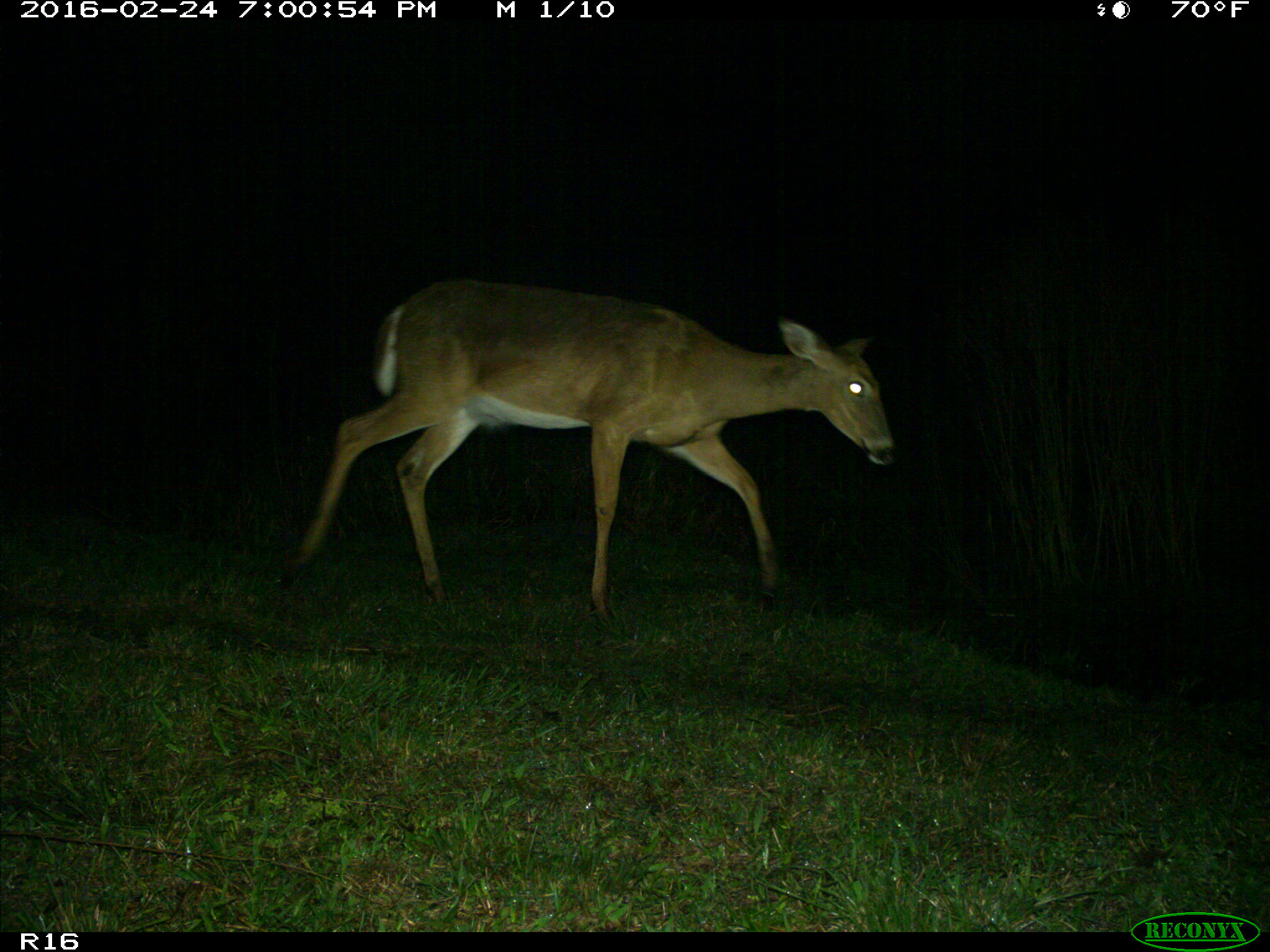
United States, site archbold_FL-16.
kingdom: Animalia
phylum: Chordata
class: Mammalia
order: Artiodactyla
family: Cervidae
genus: Odocoileus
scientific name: Odocoileus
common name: deer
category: unidentified deer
Unidentified deer (deer) (Odocoileus).